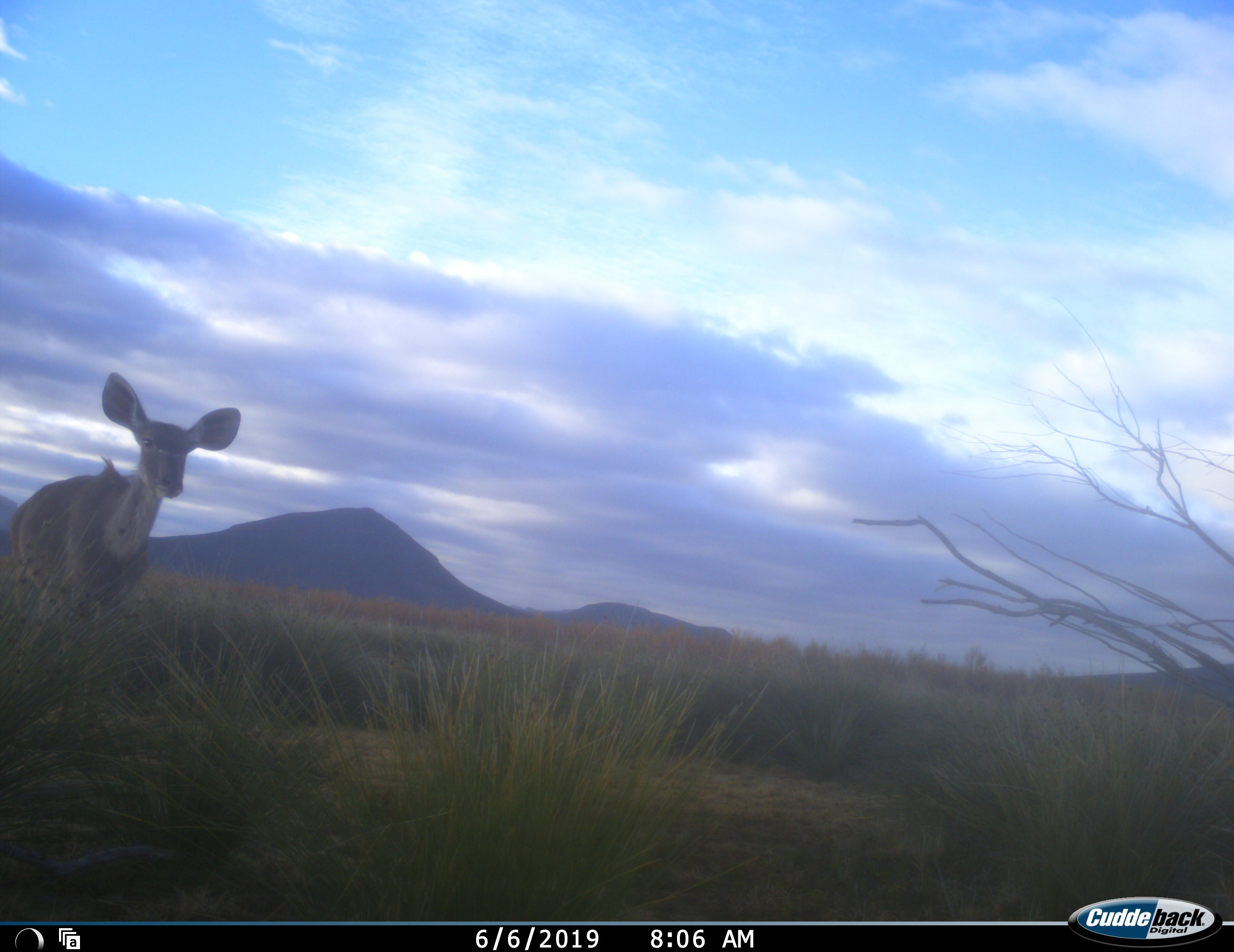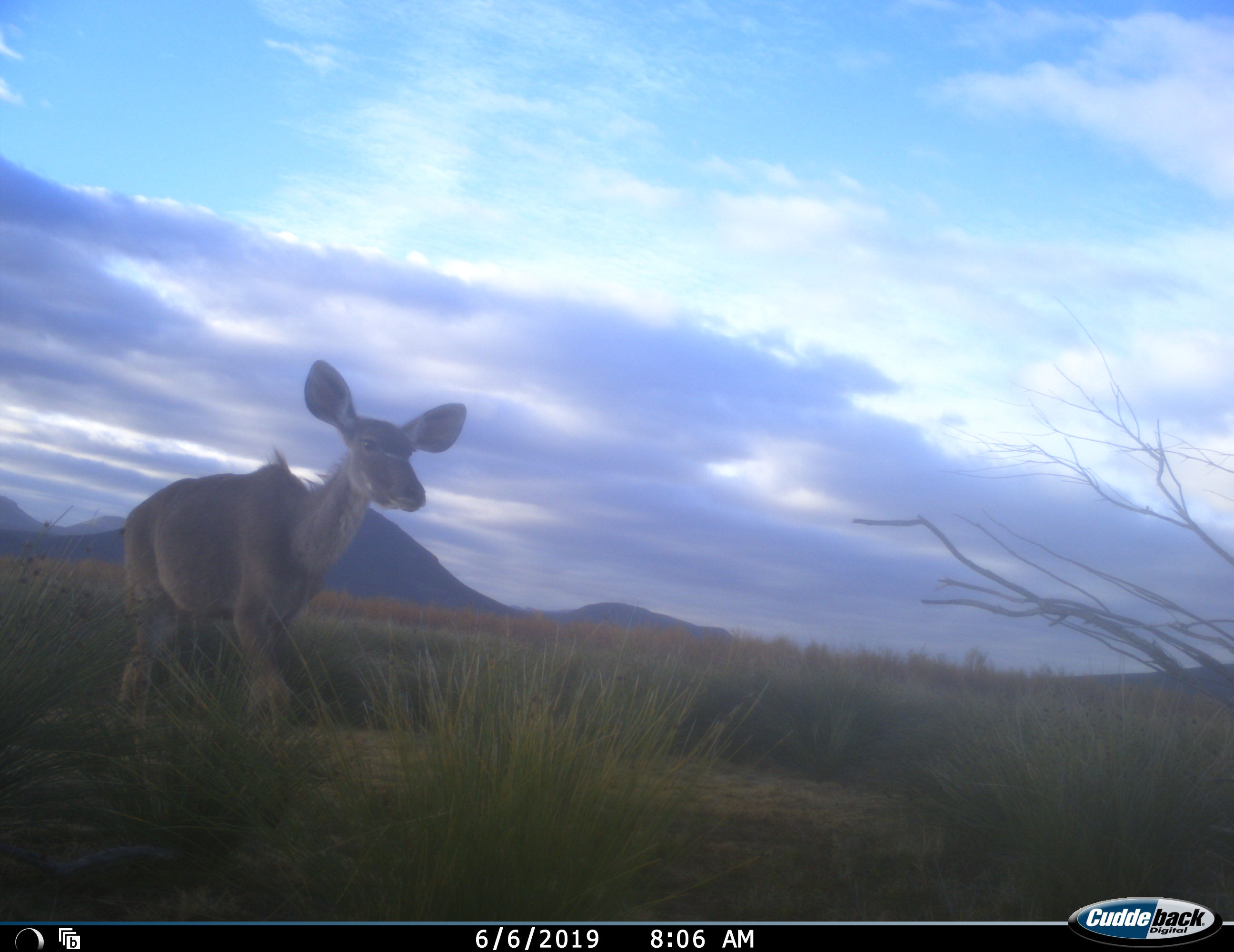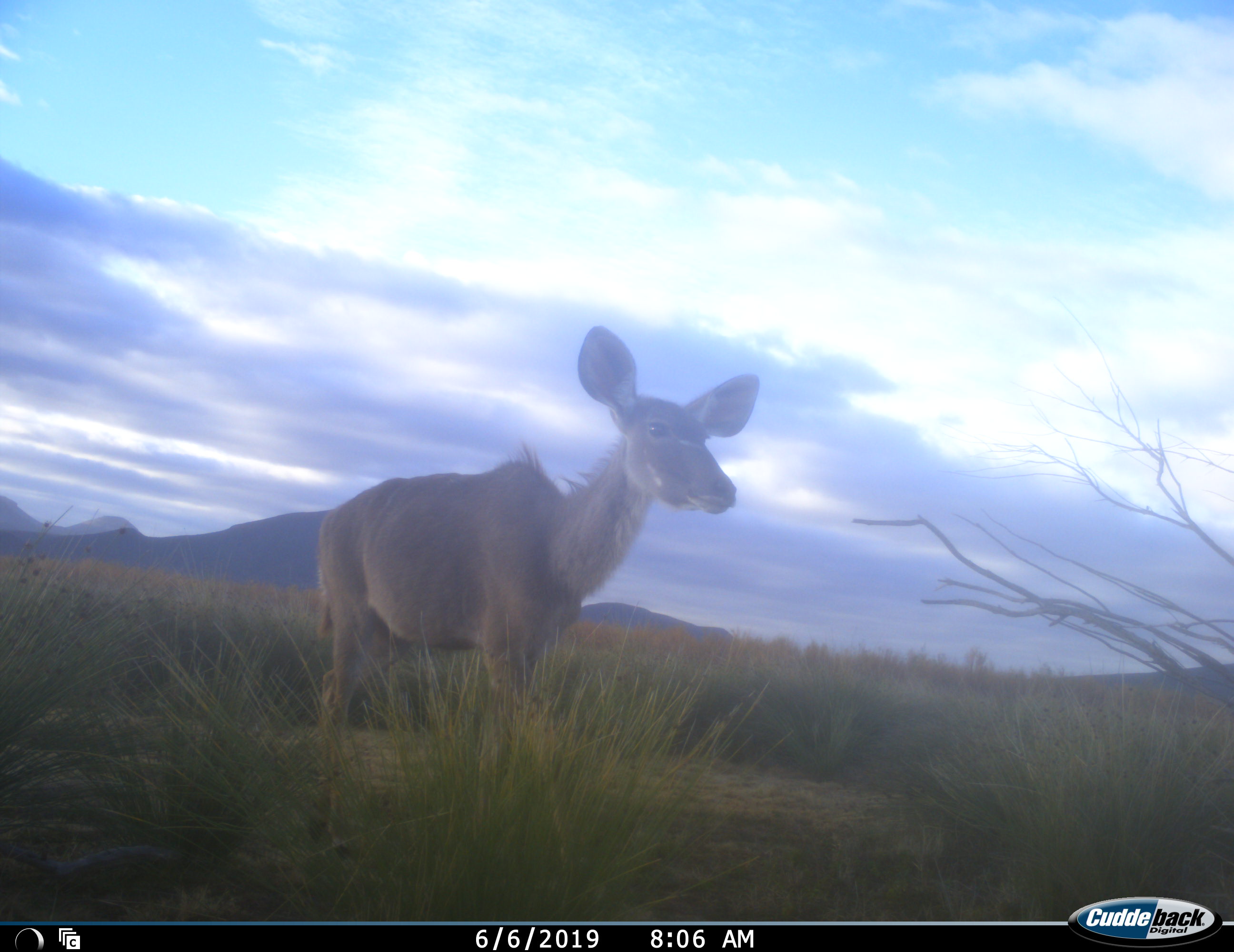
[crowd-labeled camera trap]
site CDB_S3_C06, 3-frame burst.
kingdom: Animalia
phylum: Chordata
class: Mammalia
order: Artiodactyla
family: Bovidae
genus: Tragelaphus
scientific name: Tragelaphus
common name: kudu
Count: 1.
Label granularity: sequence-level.